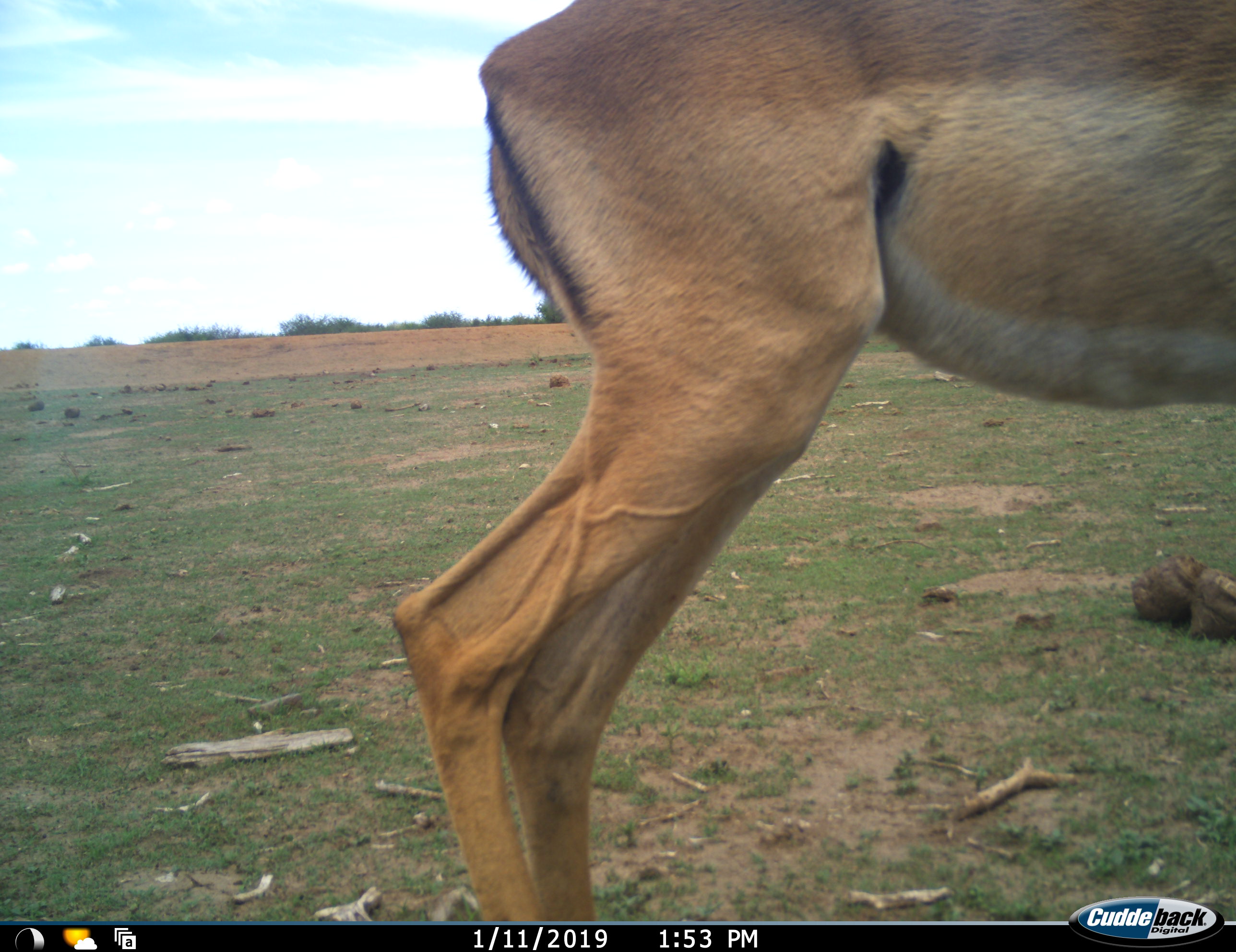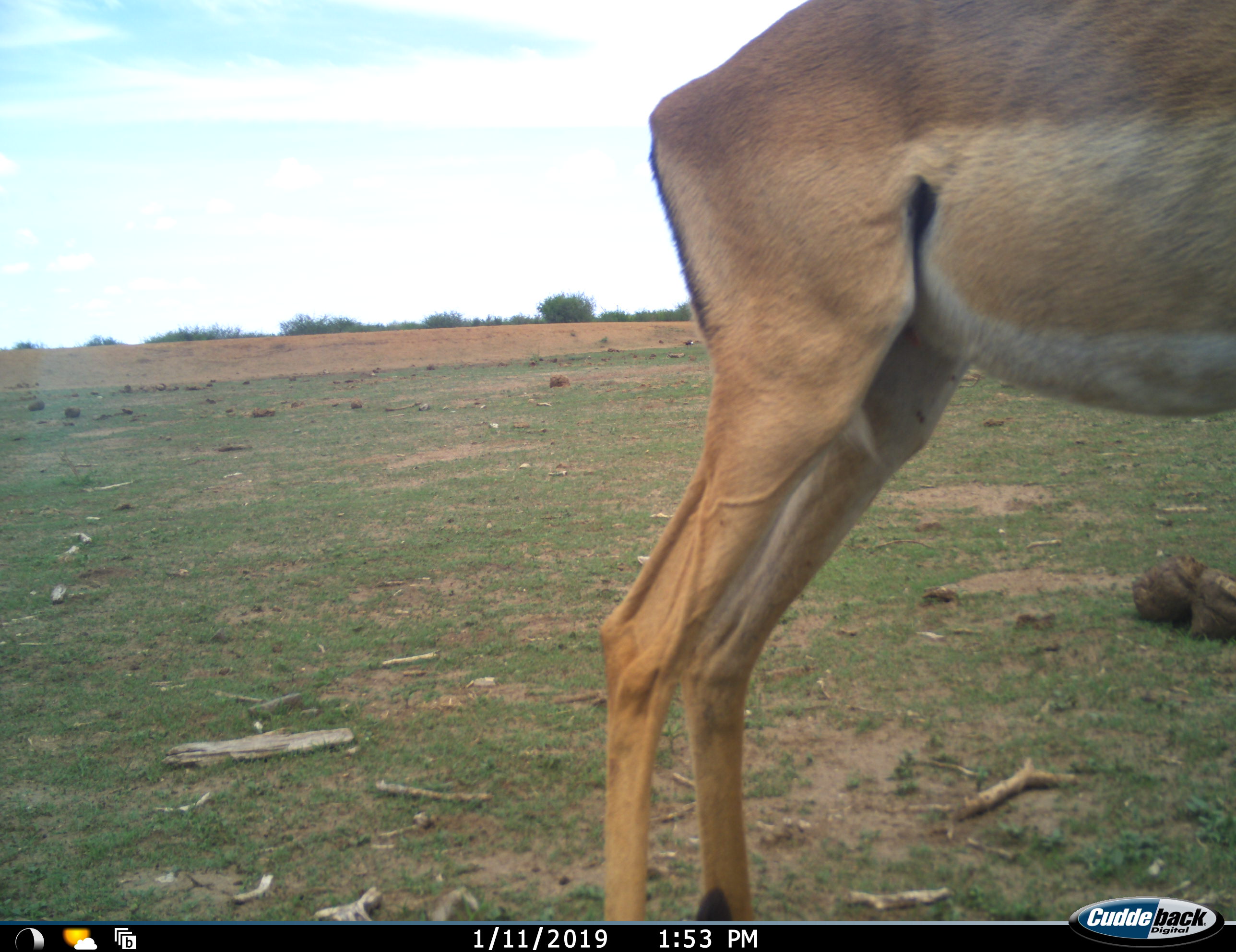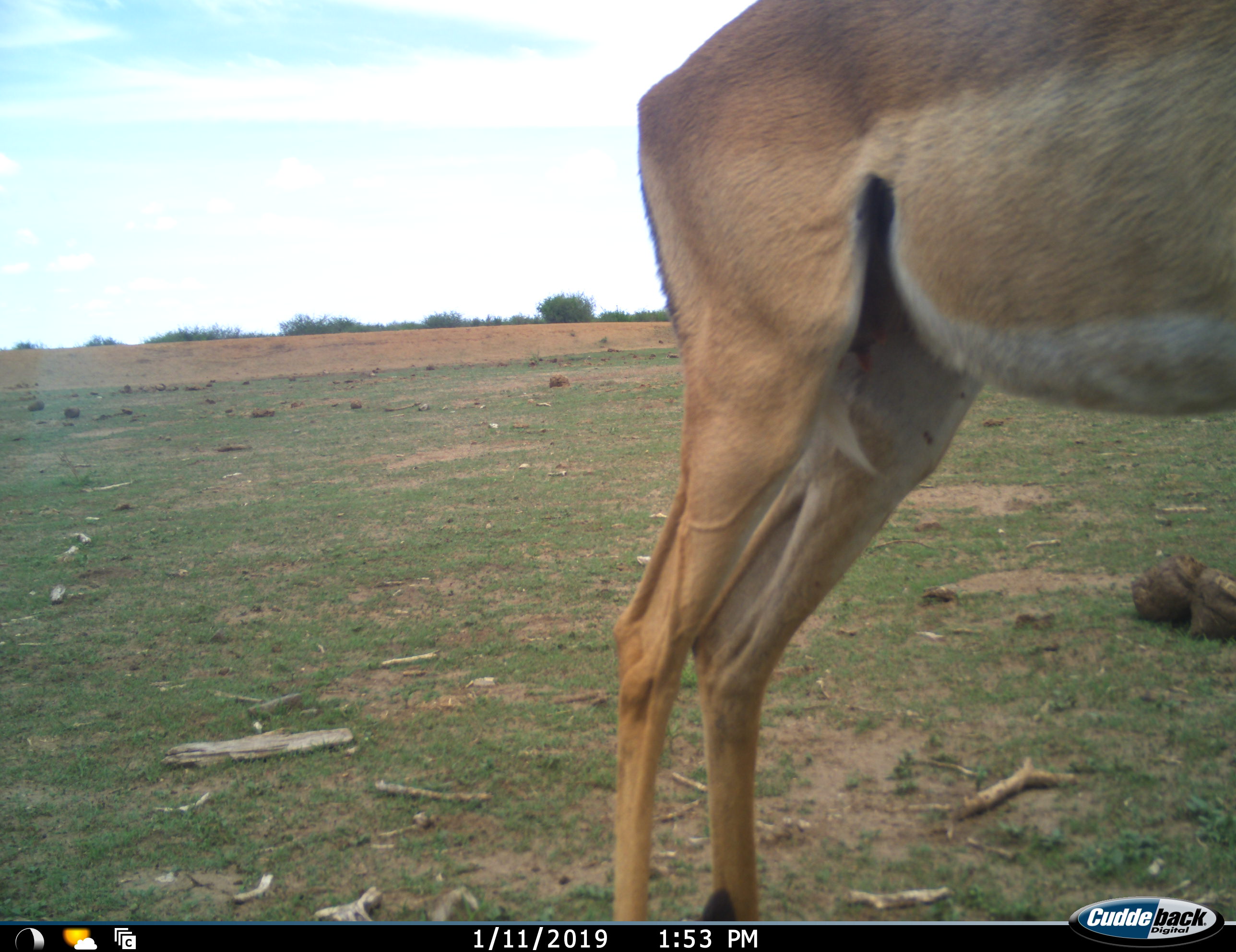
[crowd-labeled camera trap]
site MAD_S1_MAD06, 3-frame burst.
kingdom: Animalia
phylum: Chordata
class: Mammalia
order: Artiodactyla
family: Bovidae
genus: Aepyceros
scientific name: Aepyceros melampus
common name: impala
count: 1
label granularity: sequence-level